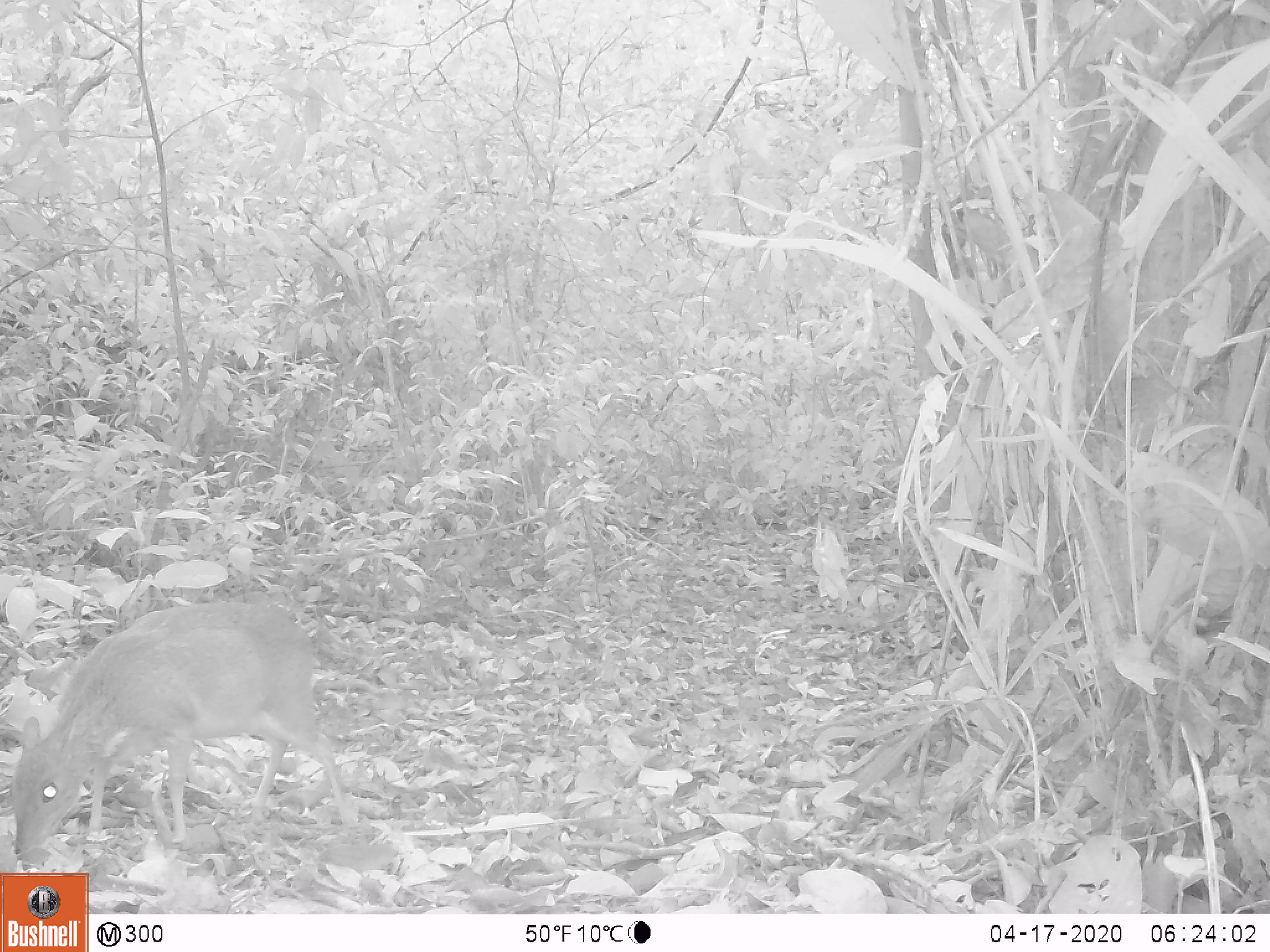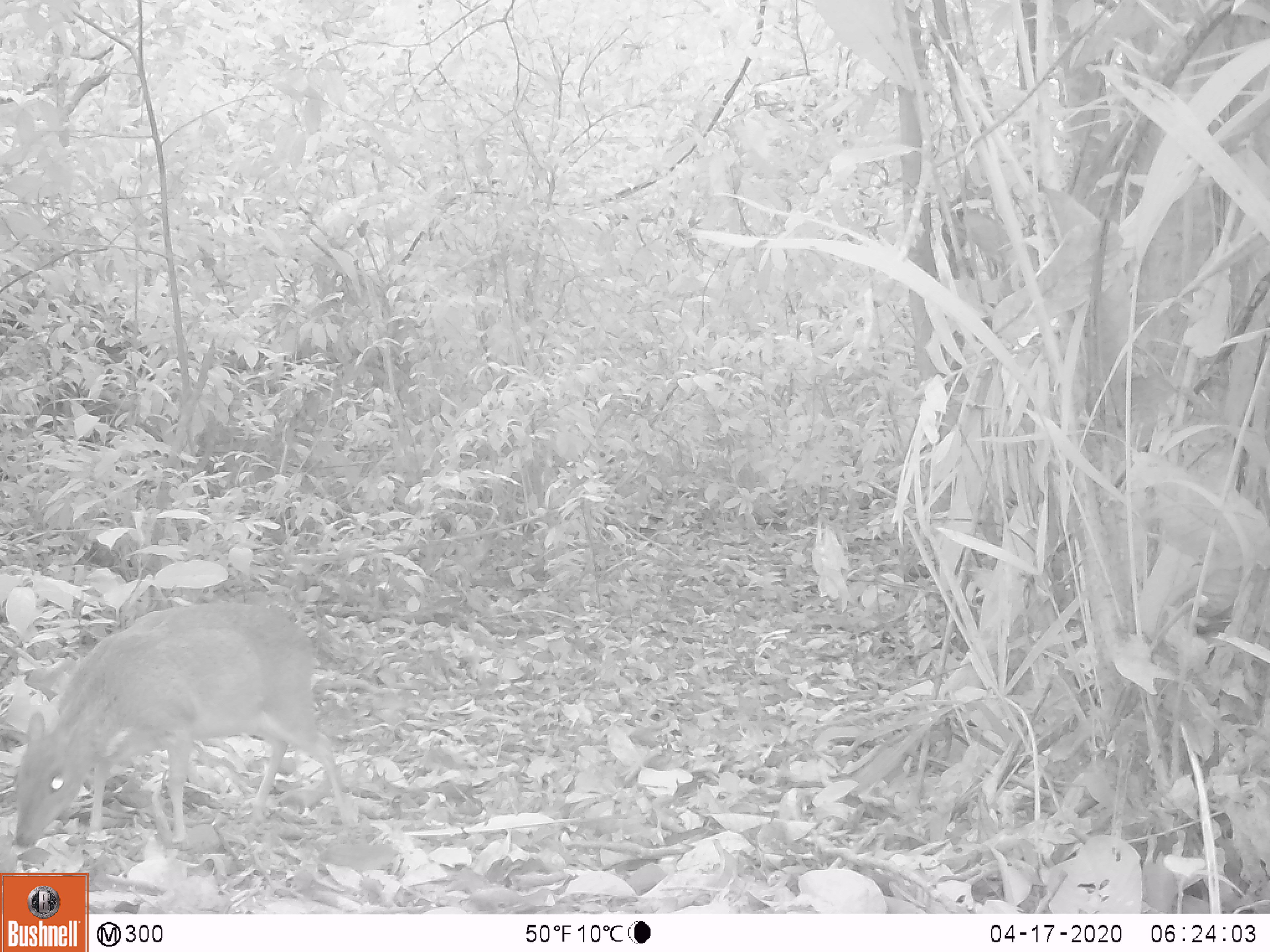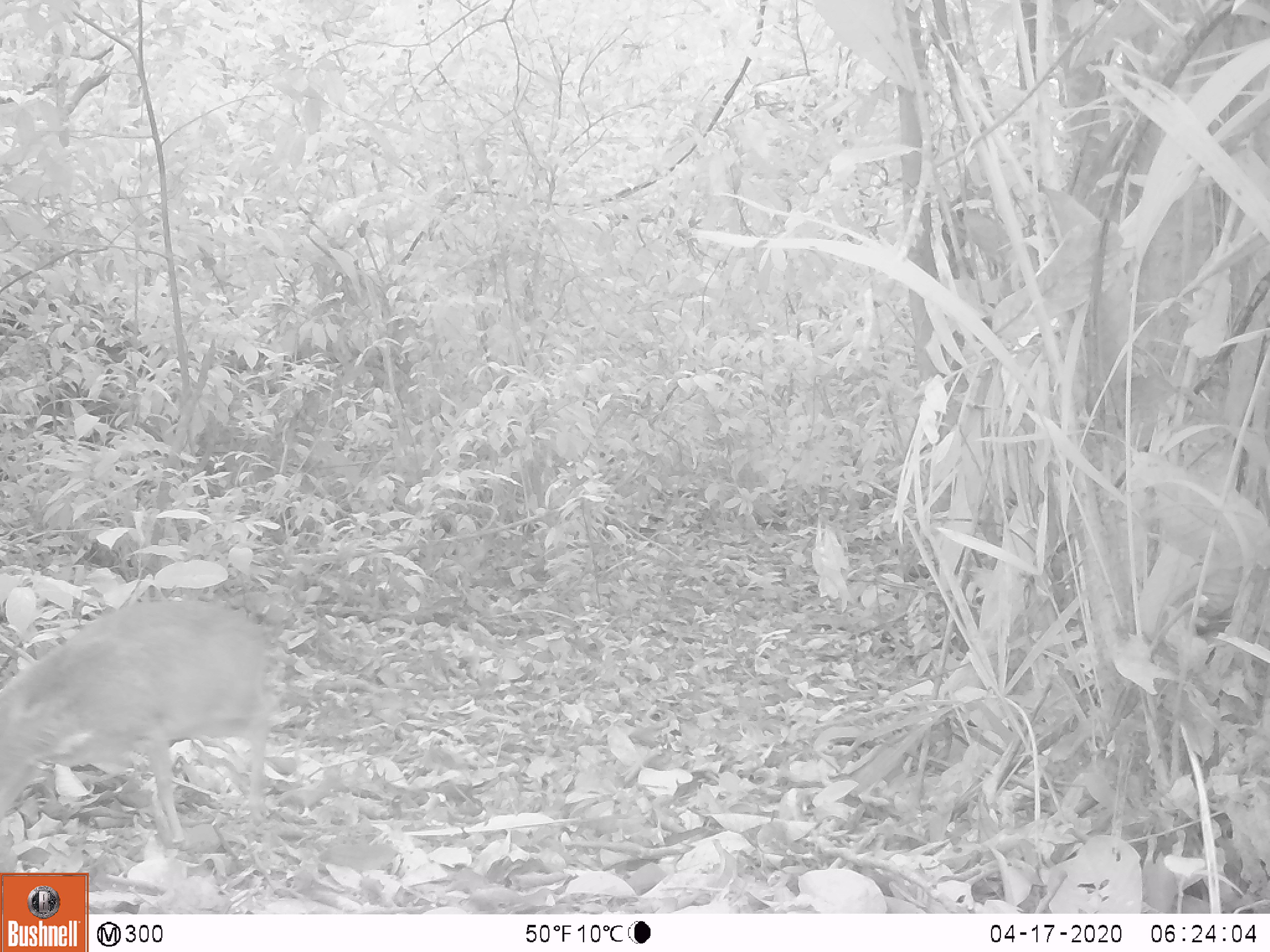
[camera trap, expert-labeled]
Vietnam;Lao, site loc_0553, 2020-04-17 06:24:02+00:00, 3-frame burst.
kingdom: Animalia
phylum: Chordata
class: Mammalia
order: Artiodactyla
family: Tragulidae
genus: Moschiola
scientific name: Moschiola meminna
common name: chevrotain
Chevrotain (Moschiola meminna). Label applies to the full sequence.